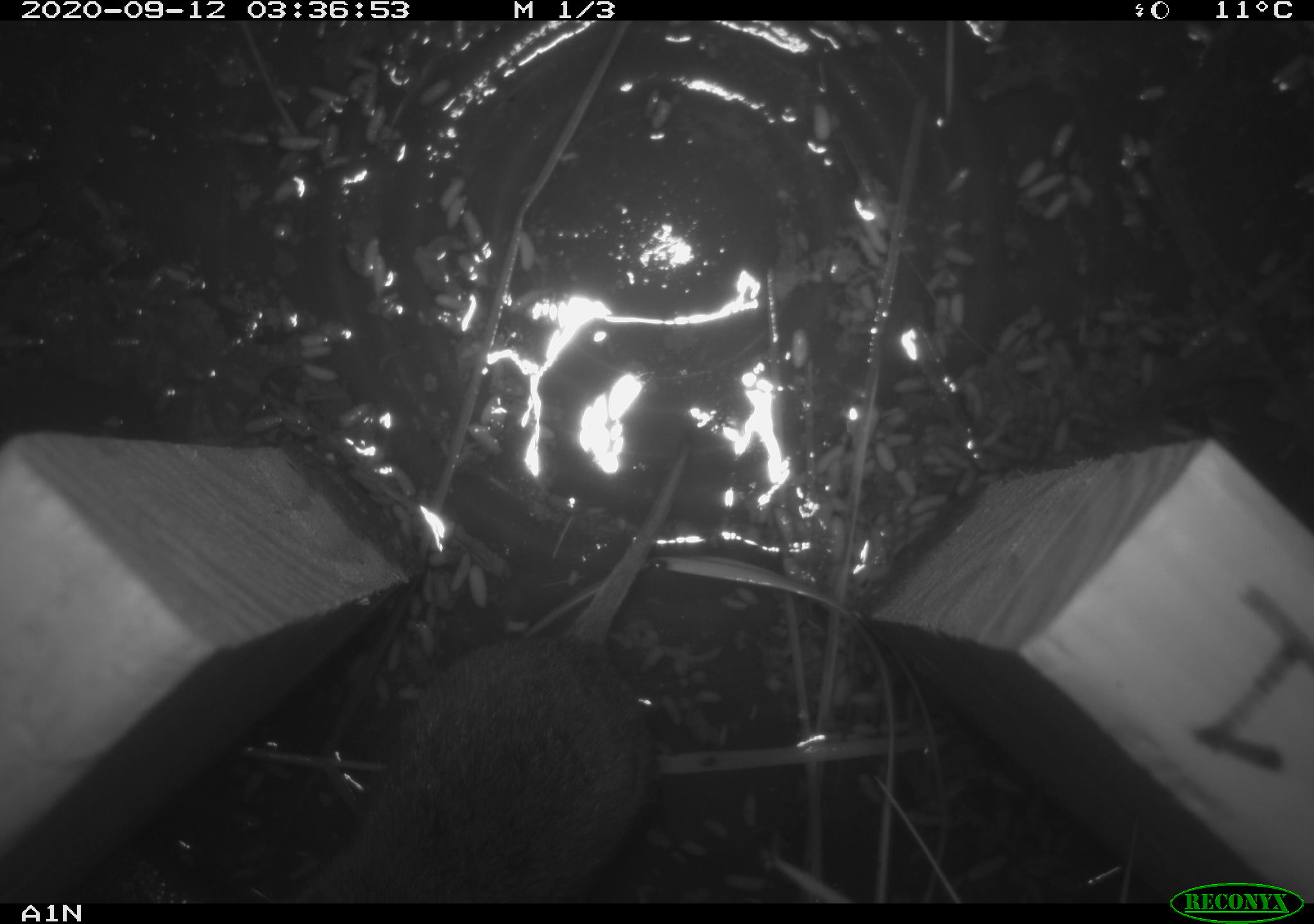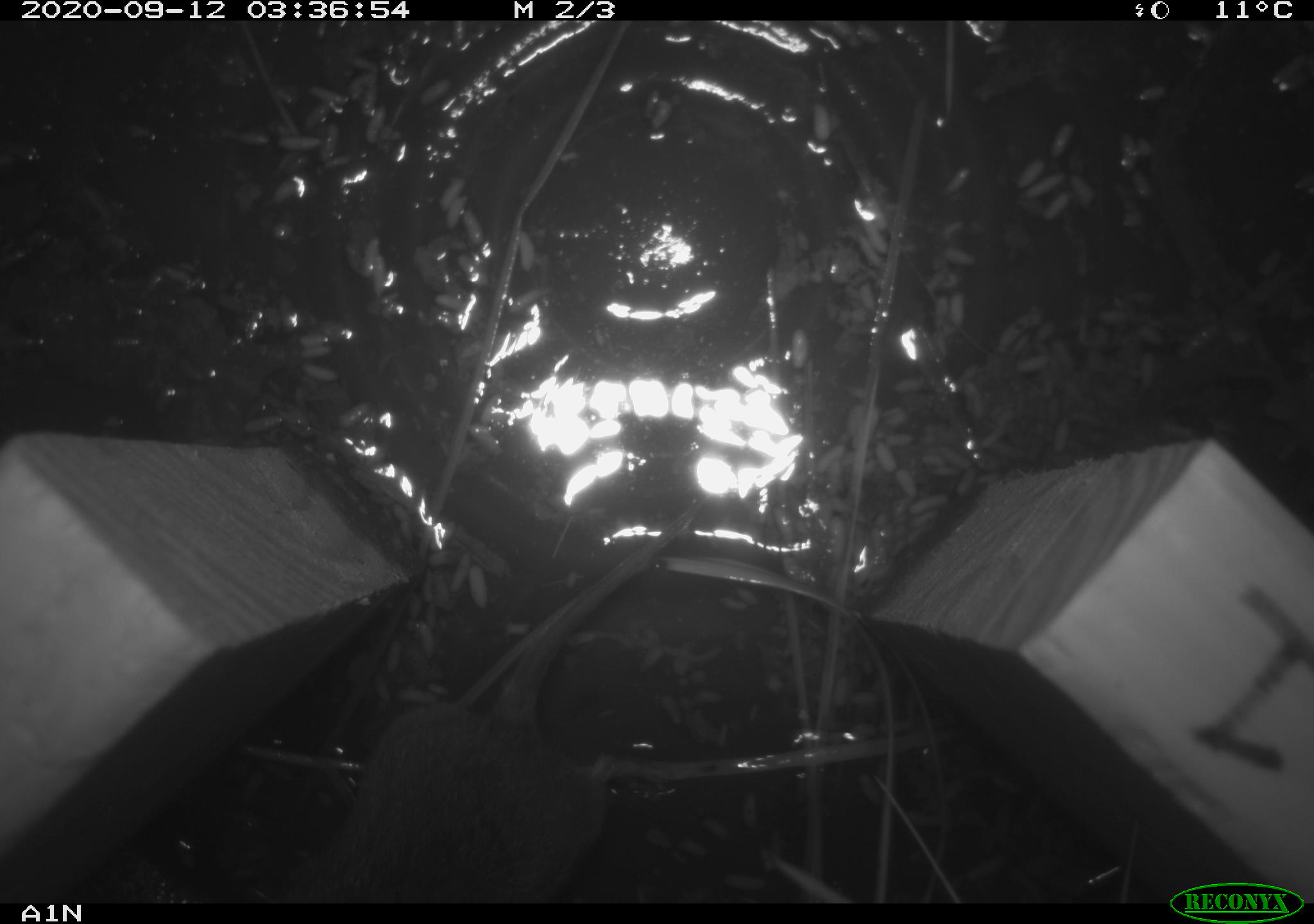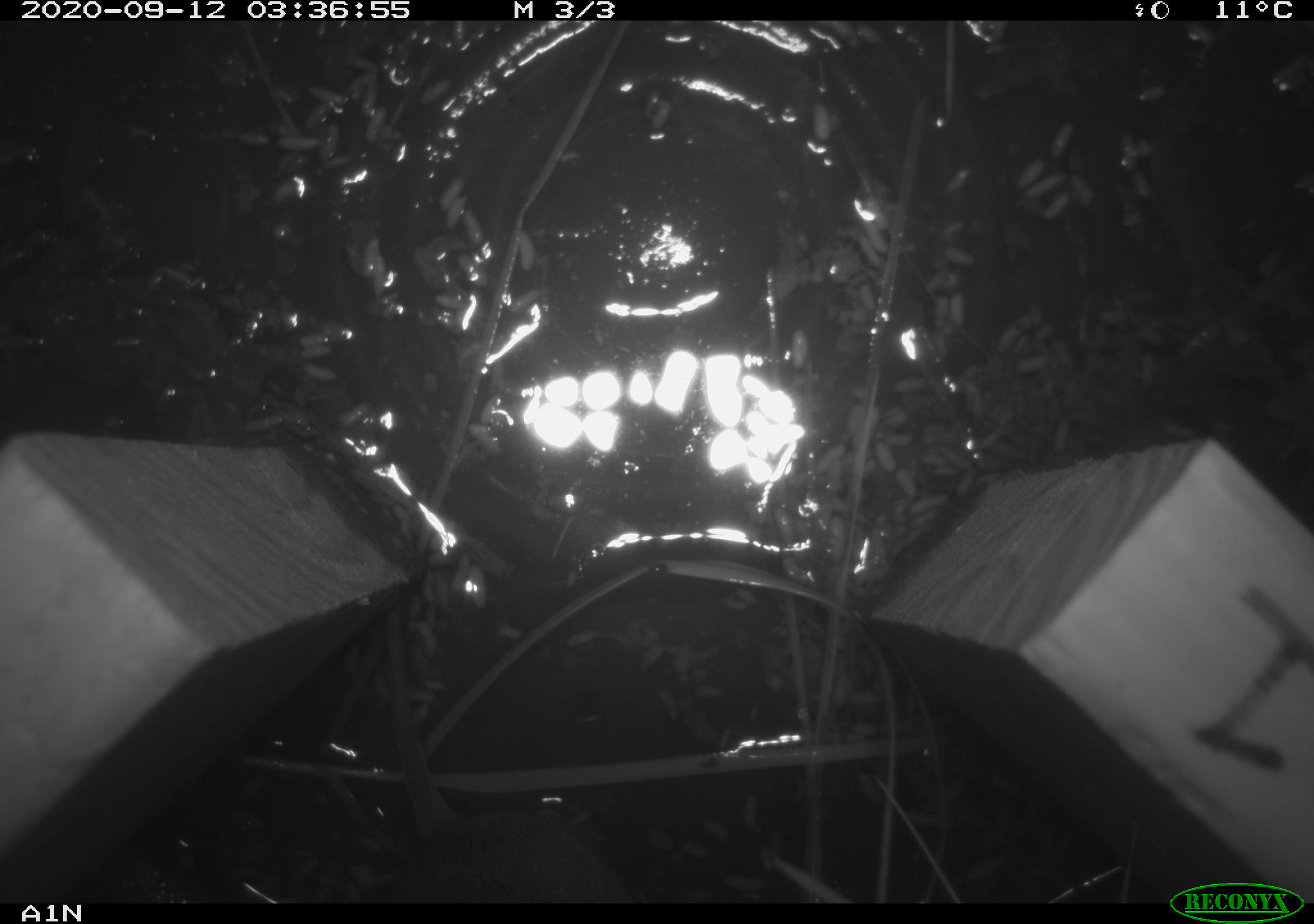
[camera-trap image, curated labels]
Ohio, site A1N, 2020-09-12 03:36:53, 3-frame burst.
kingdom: Animalia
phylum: Chordata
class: Mammalia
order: Rodentia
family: Cricetidae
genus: Microtus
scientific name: Microtus pennsylvanicus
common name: meadow vole